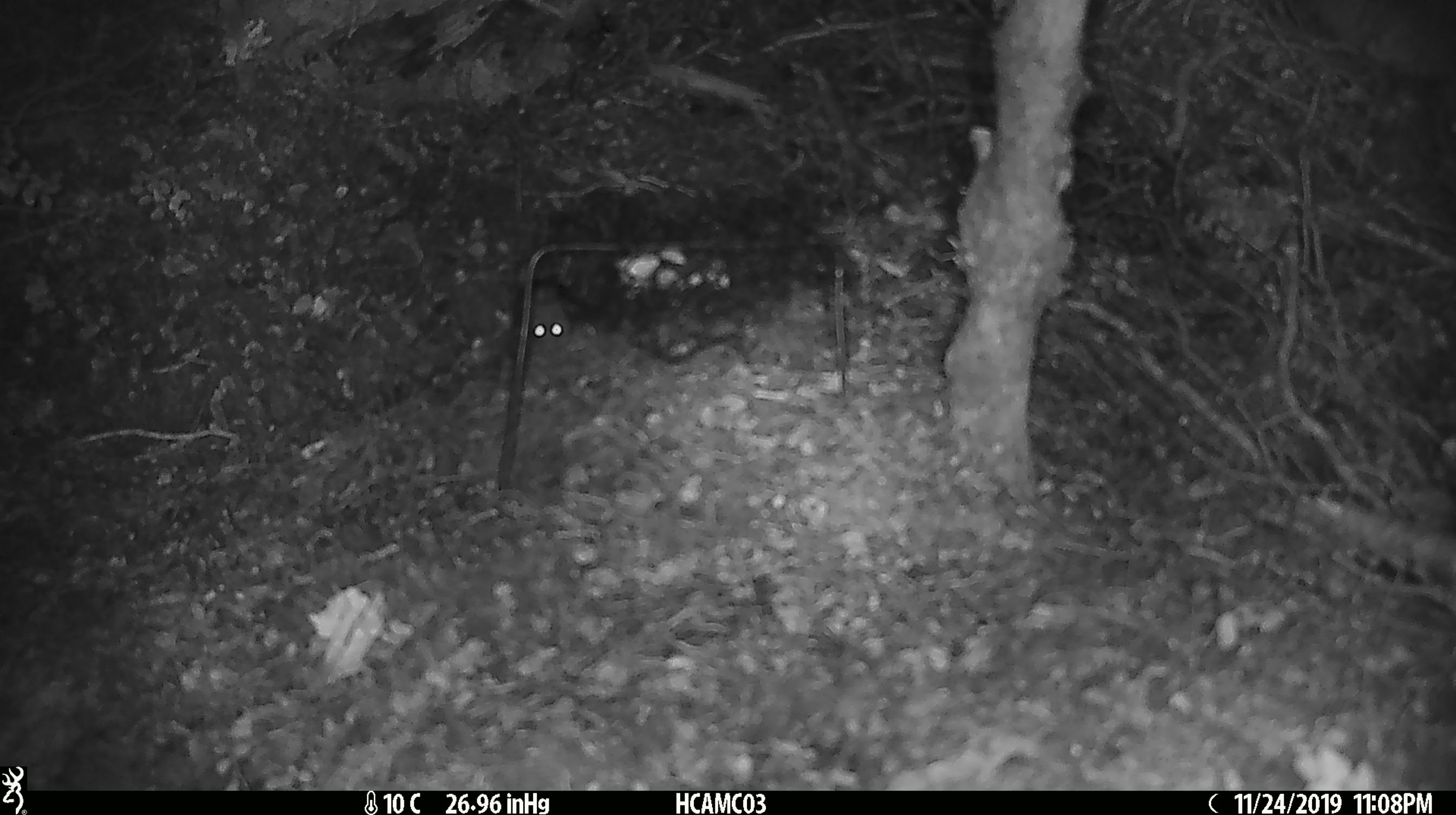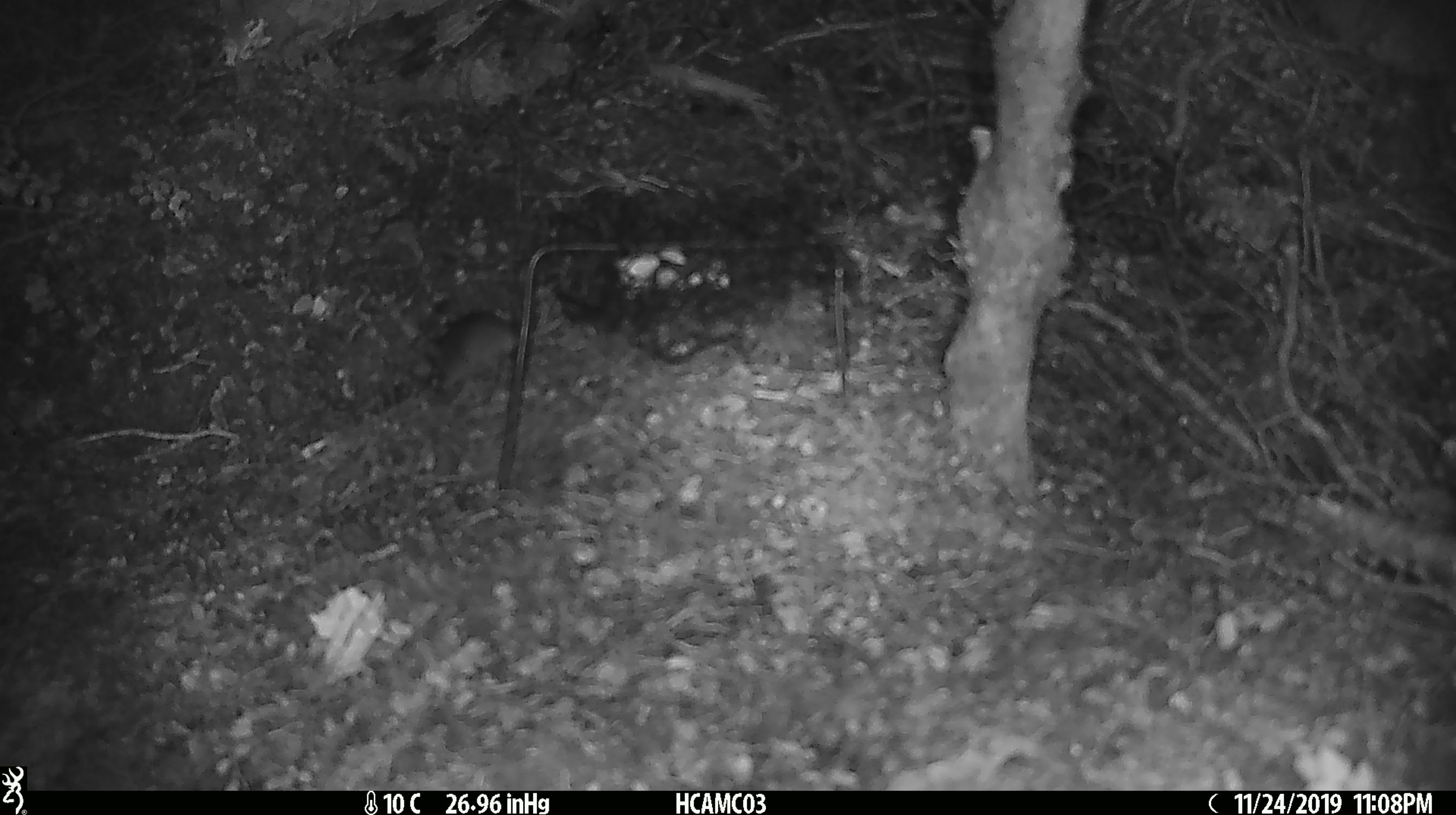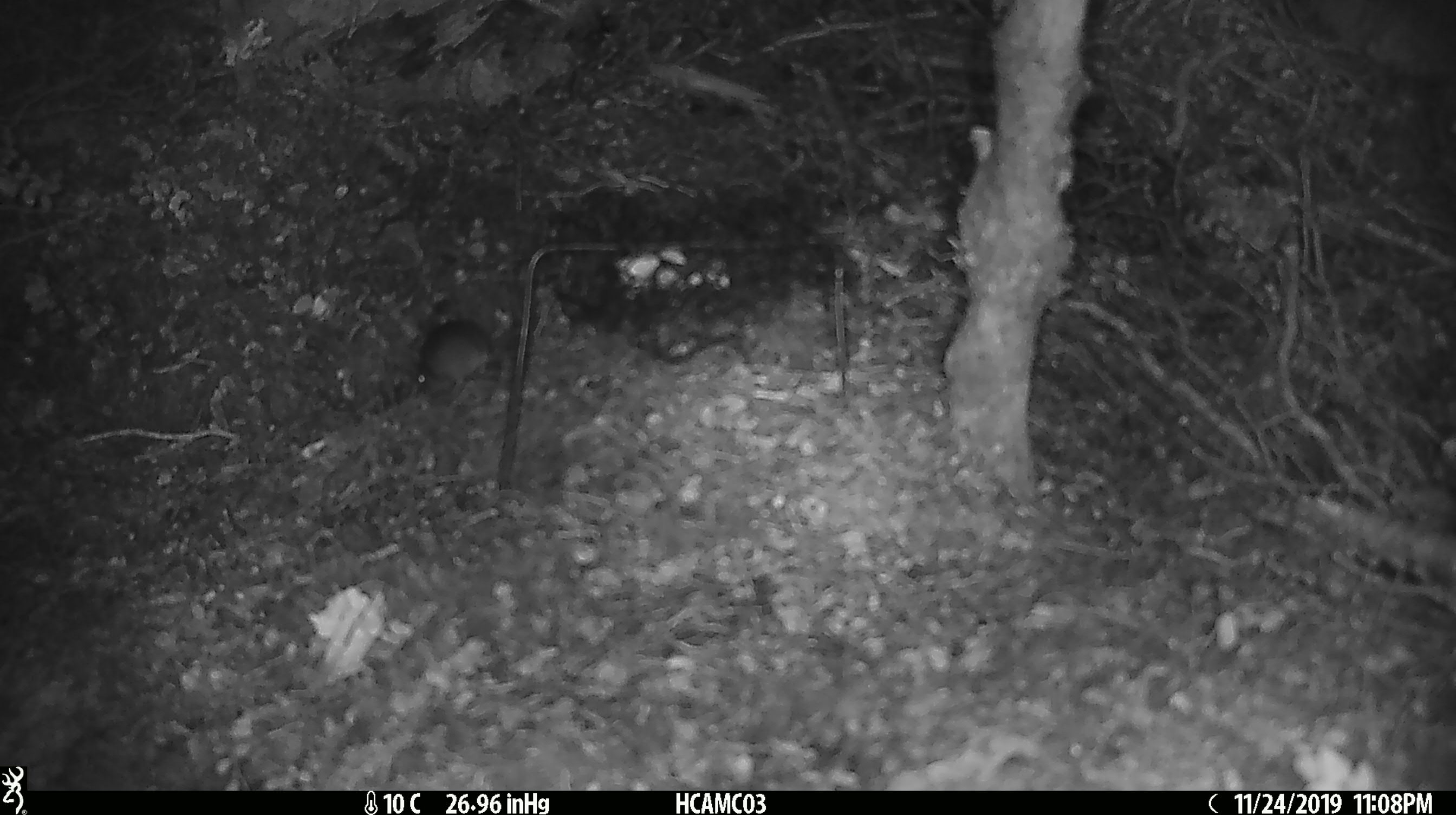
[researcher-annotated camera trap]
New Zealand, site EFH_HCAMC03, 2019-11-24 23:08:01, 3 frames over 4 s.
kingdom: Animalia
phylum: Chordata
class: Mammalia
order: Rodentia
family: Muridae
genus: Mus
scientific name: Mus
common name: mouse